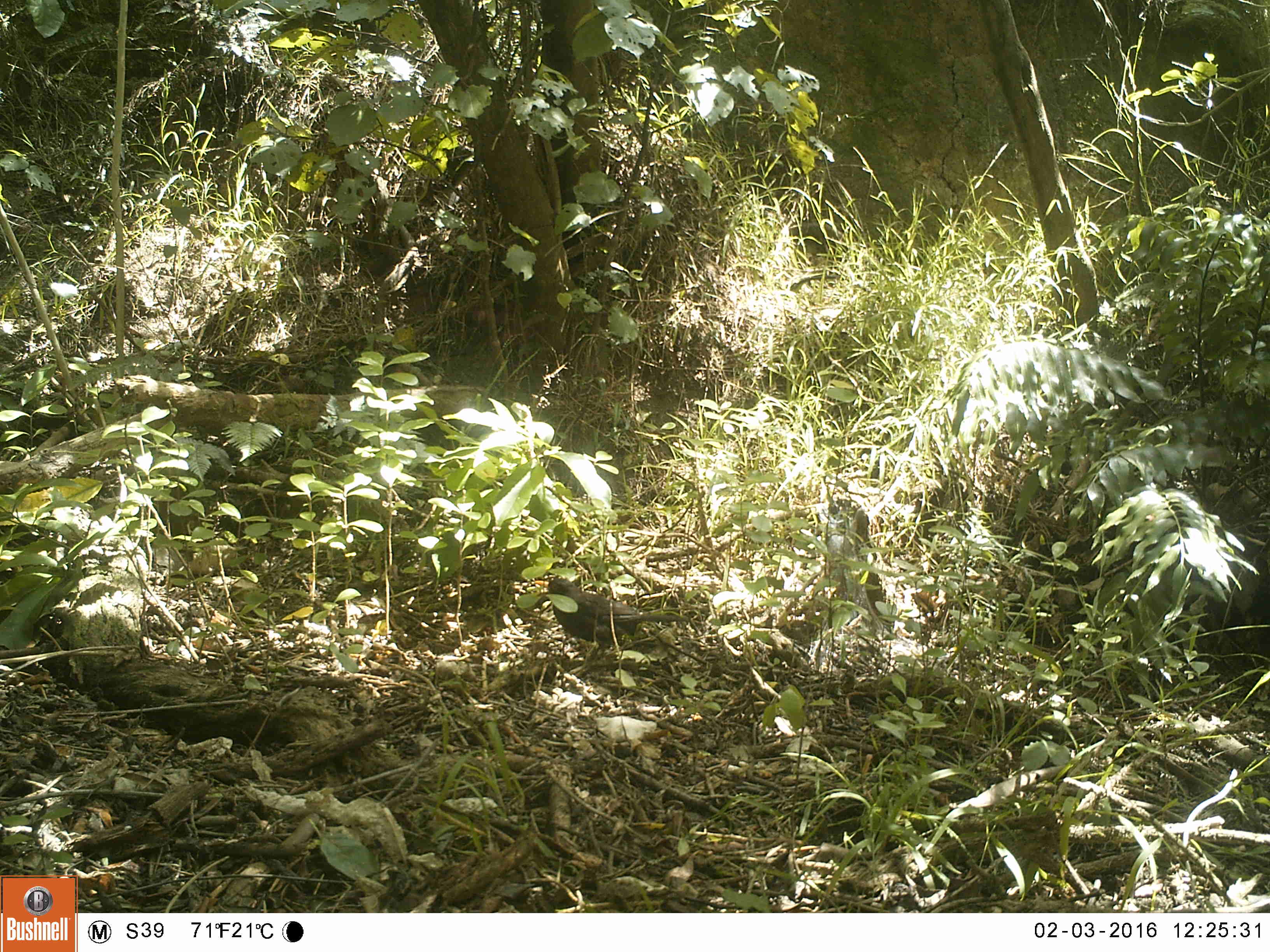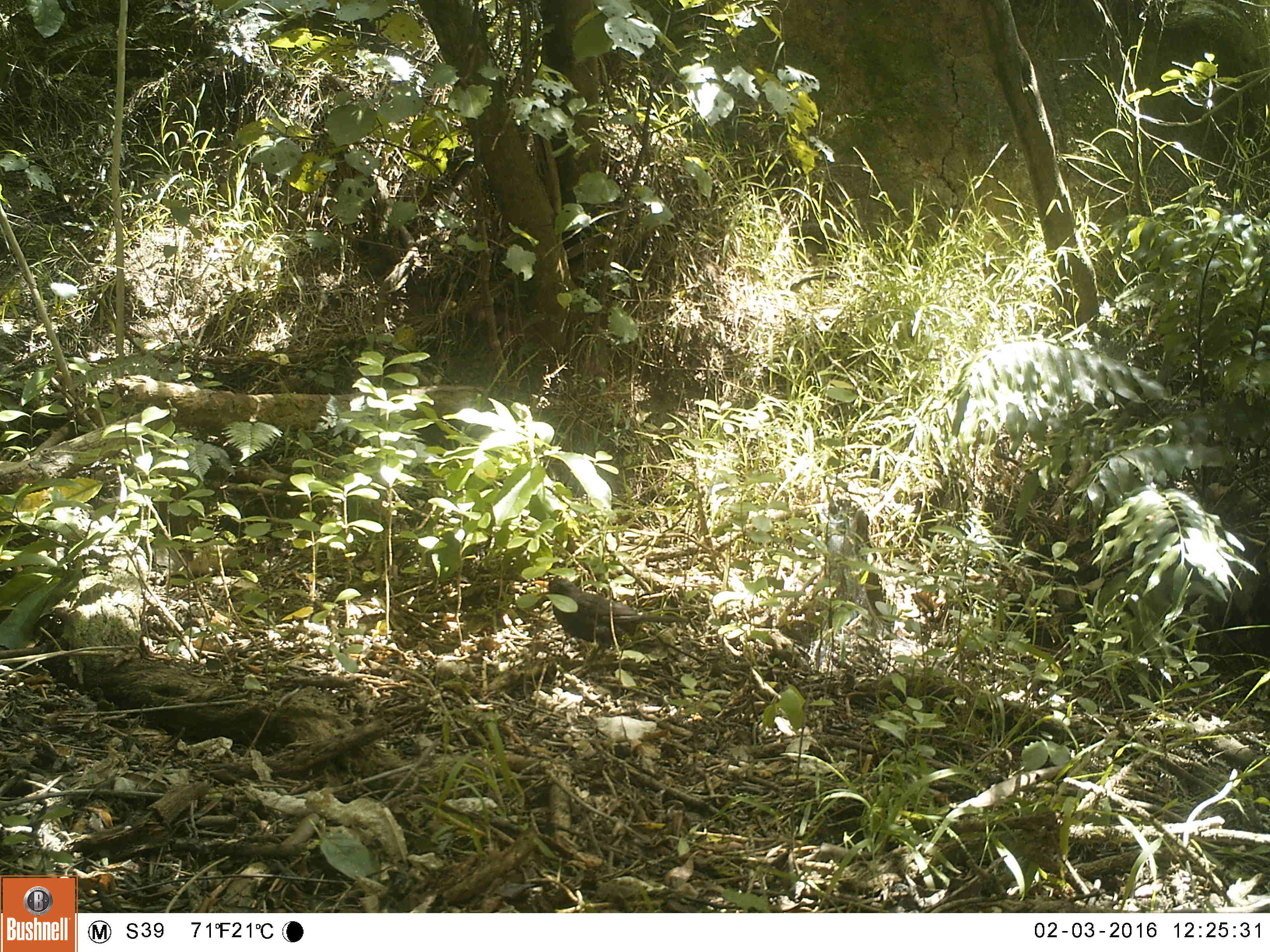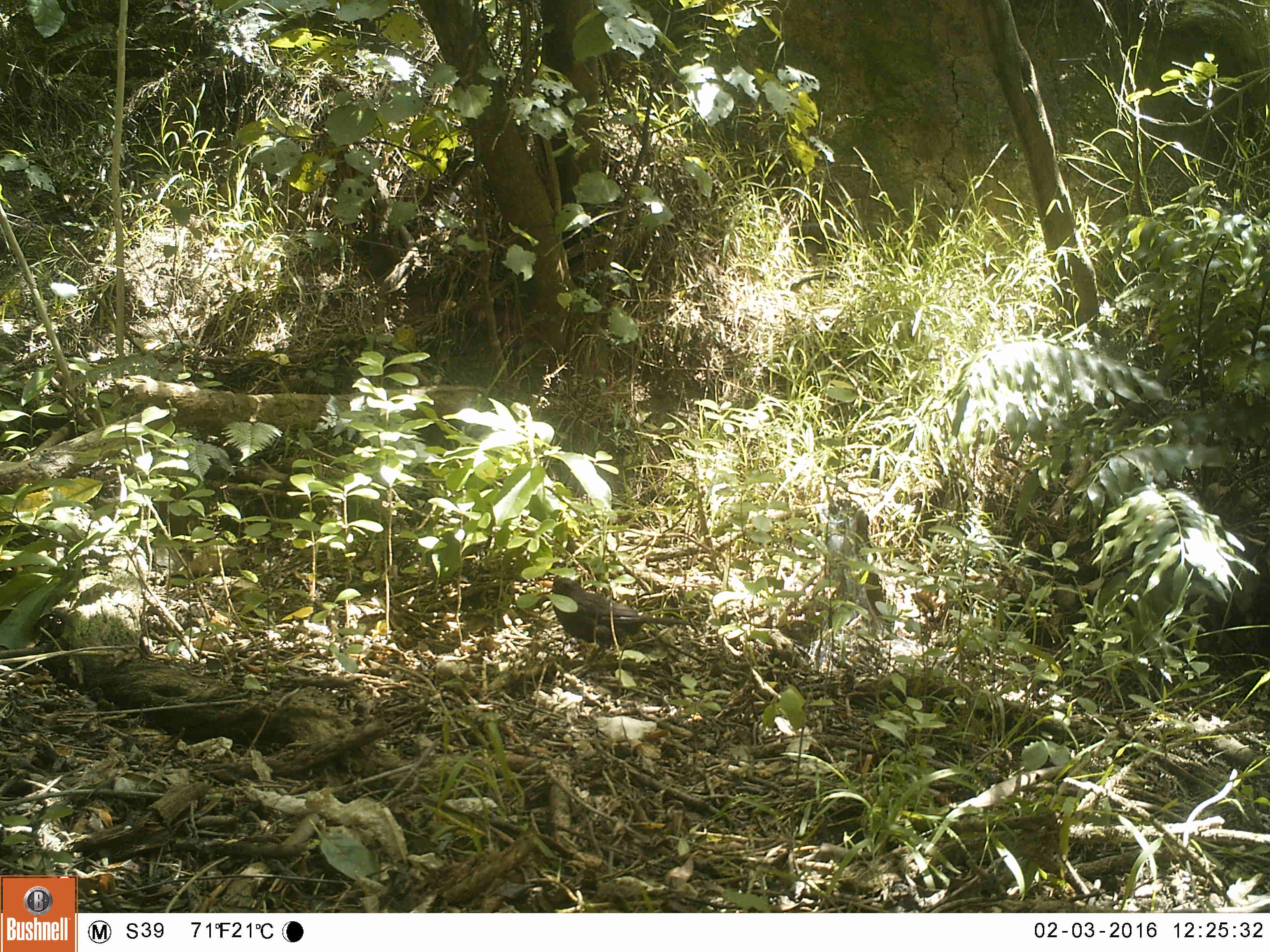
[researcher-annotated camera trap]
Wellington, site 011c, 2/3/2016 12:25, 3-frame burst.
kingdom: Animalia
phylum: Chordata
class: Aves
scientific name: Aves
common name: bird